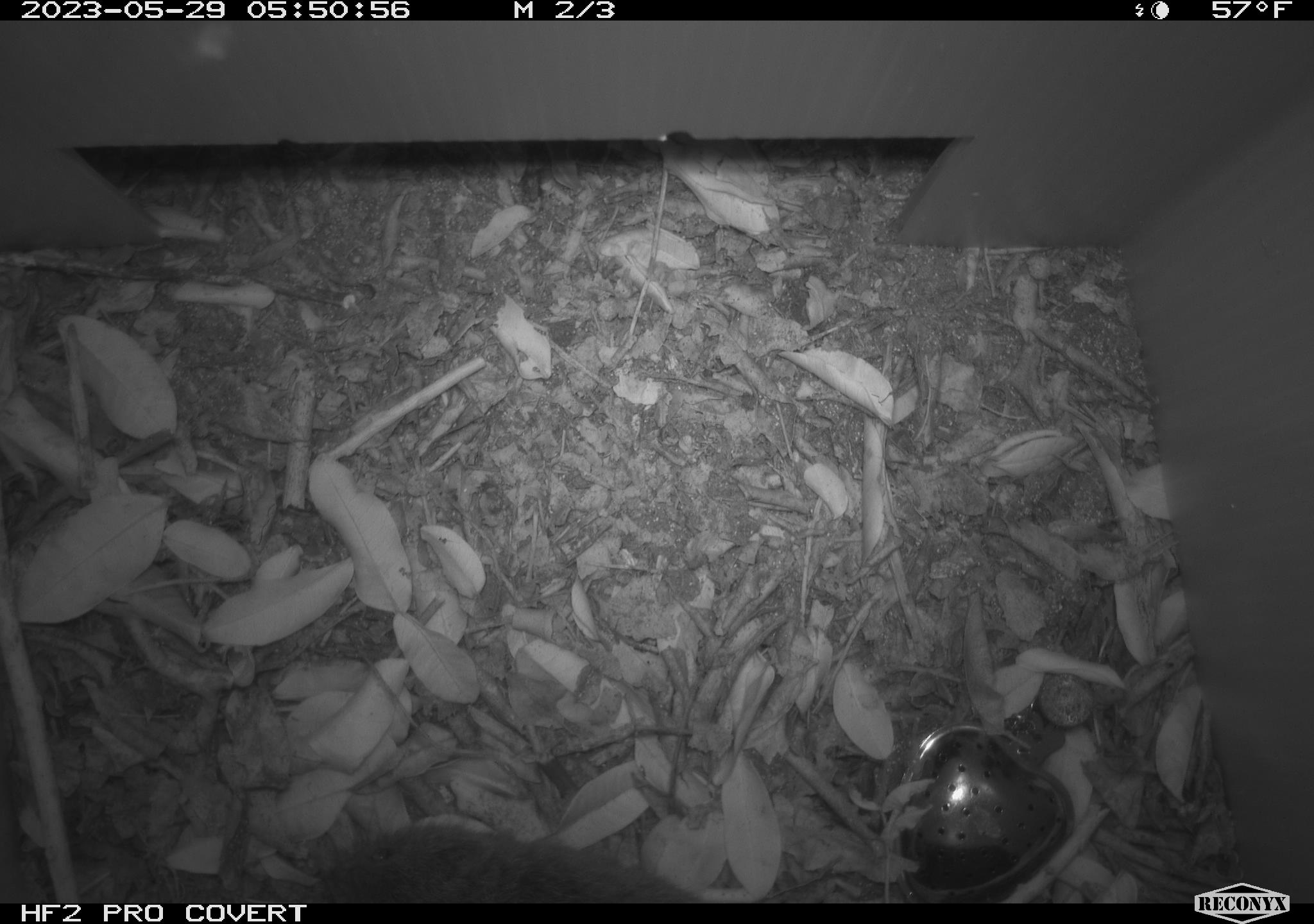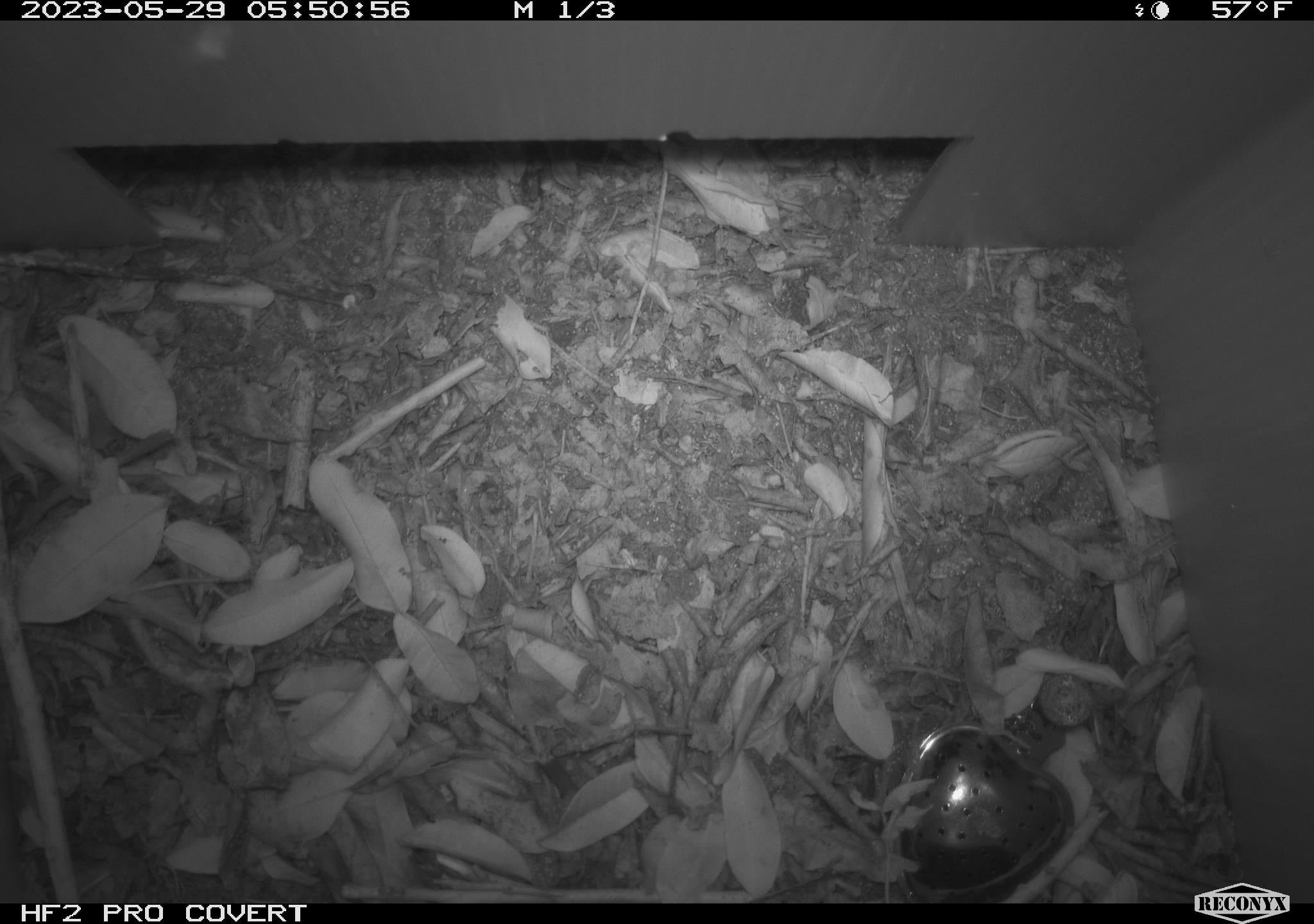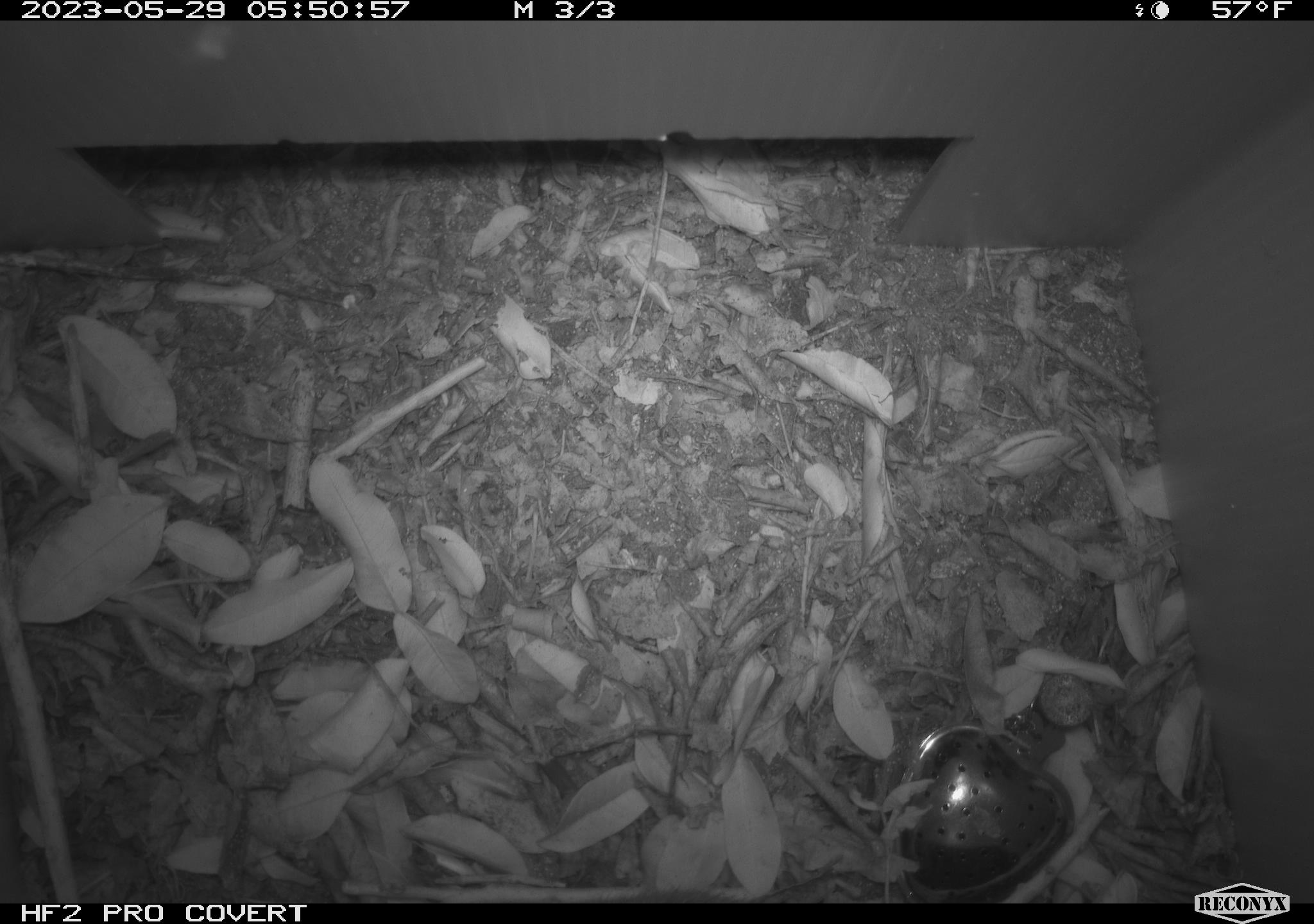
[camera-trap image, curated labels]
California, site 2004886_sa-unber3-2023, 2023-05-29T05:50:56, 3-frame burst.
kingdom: Animalia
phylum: Chordata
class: Mammalia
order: Rodentia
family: Cricetidae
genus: Microtus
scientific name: Microtus californicus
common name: california vole